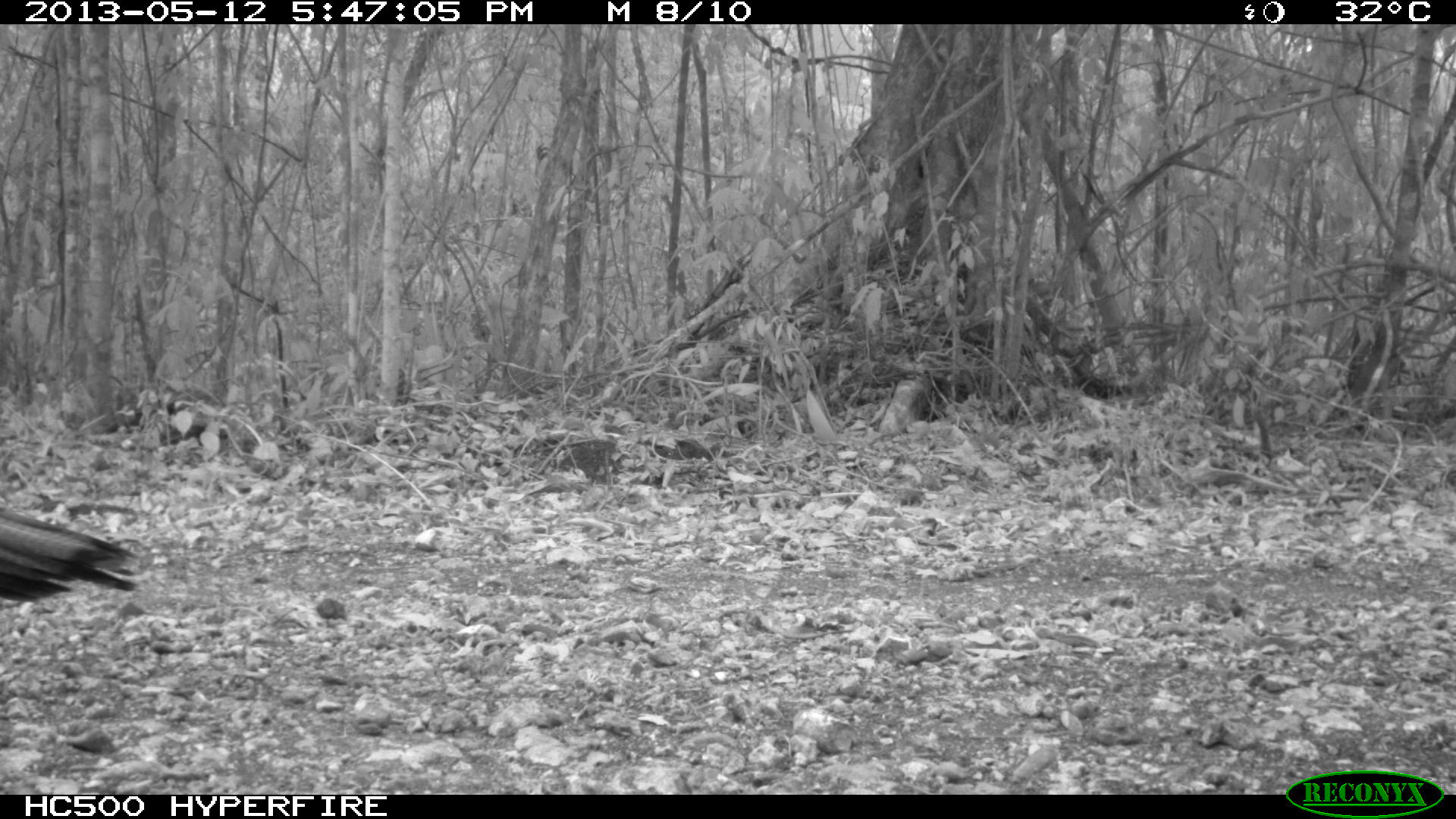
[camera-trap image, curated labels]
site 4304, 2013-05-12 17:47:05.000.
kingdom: Animalia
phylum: Chordata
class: Aves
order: Galliformes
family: Phasianidae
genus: Meleagris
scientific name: Meleagris ocellata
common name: ocellated turkey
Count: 1.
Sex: male.